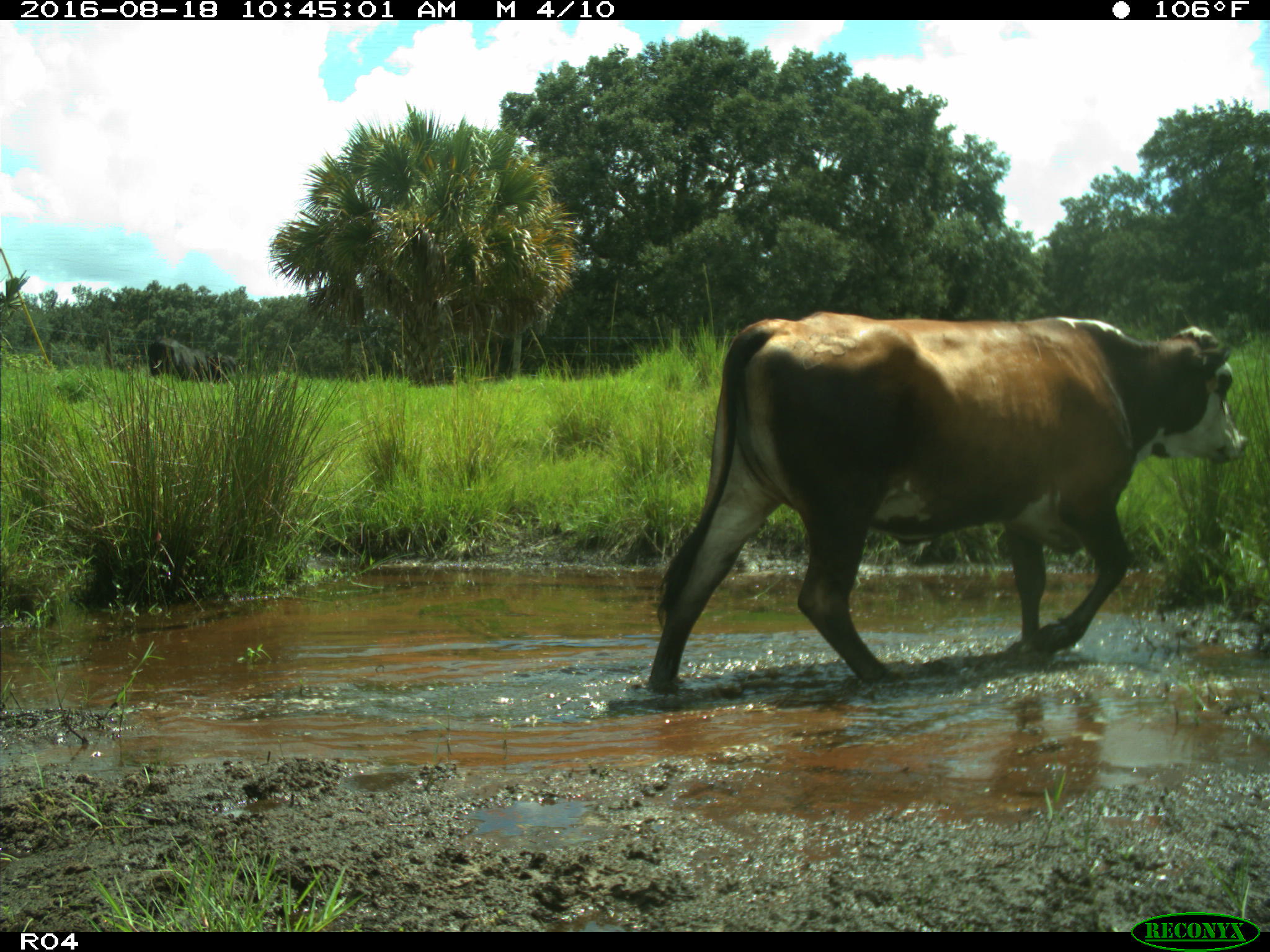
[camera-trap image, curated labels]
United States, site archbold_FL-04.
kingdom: Animalia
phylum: Chordata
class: Mammalia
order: Artiodactyla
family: Bovidae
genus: Bos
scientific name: Bos taurus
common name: domestic cow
Bos taurus (domestic cow).